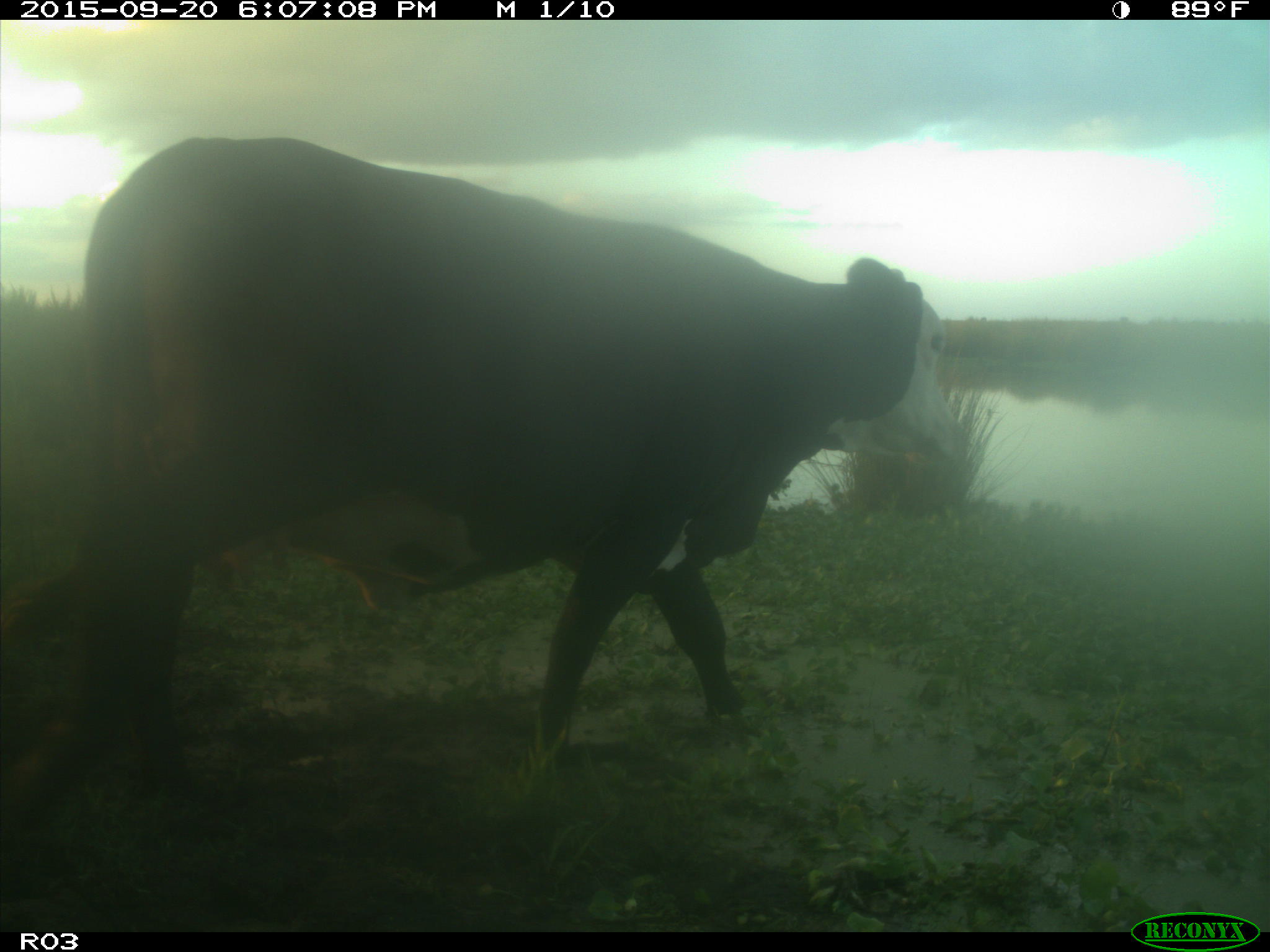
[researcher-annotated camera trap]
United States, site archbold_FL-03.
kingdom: Animalia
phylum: Chordata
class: Mammalia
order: Artiodactyla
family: Bovidae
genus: Bos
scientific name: Bos taurus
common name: domestic cow